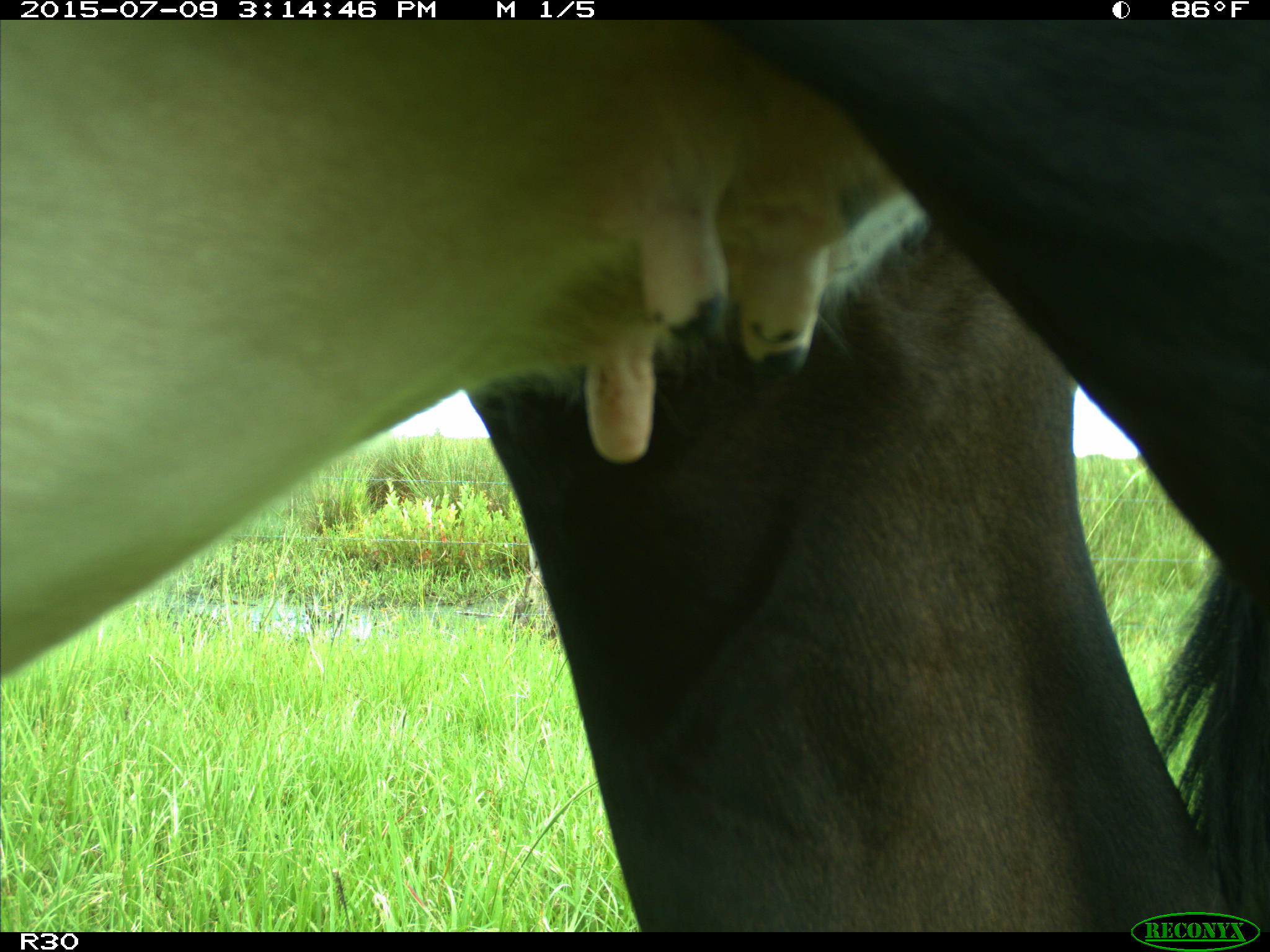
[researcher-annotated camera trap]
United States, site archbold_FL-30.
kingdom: Animalia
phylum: Chordata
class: Mammalia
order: Artiodactyla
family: Bovidae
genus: Bos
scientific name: Bos taurus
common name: domestic cow